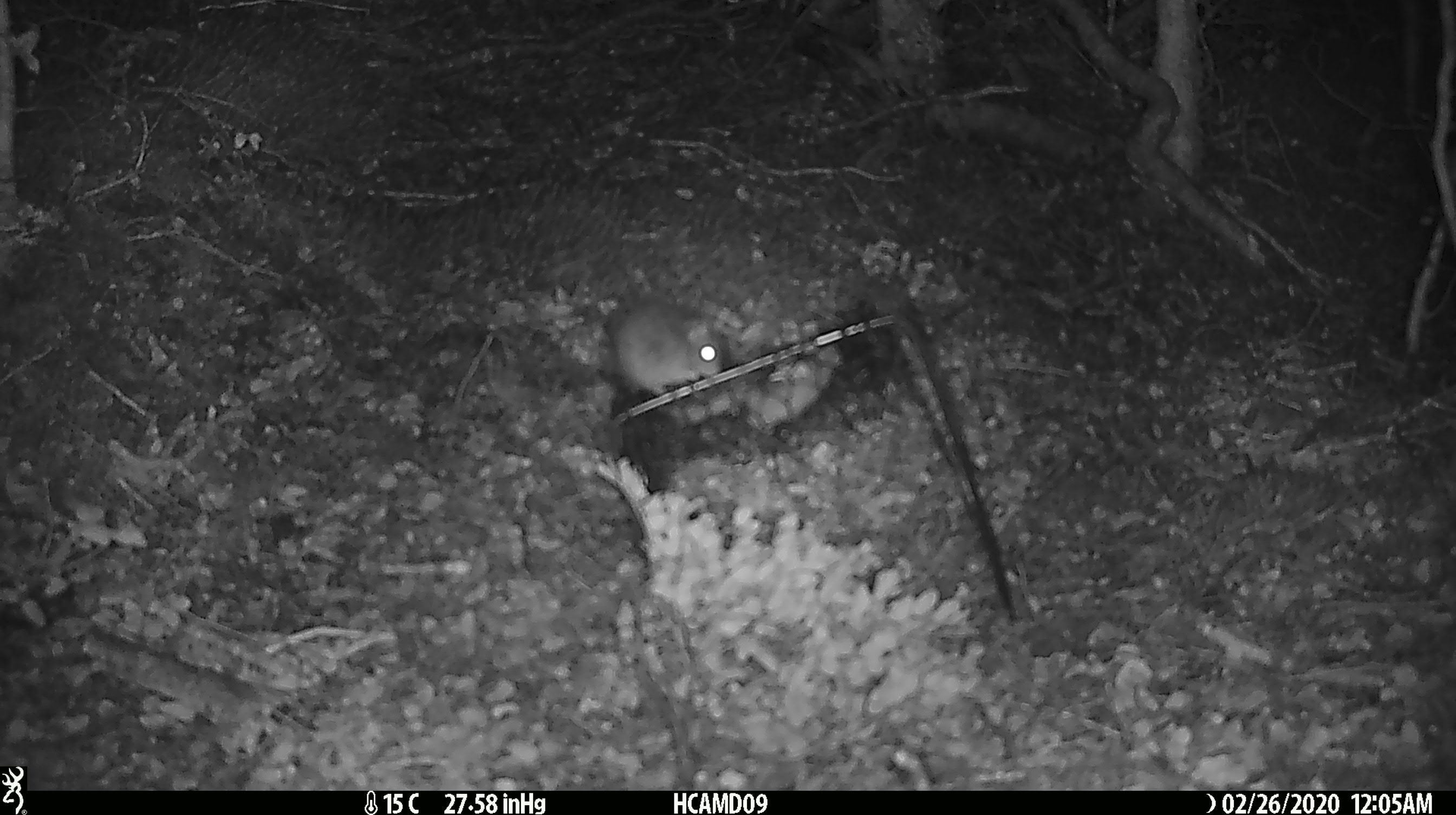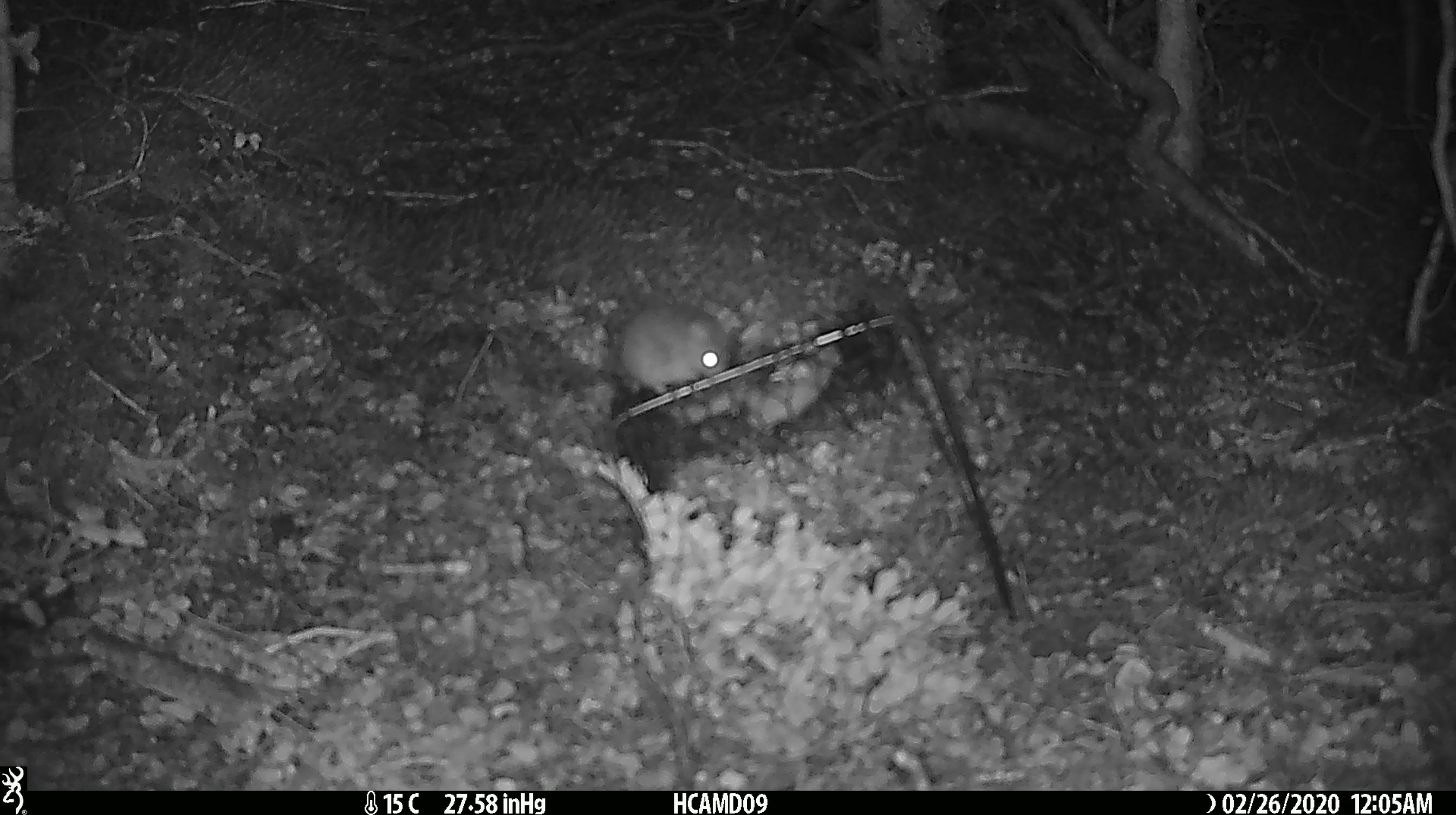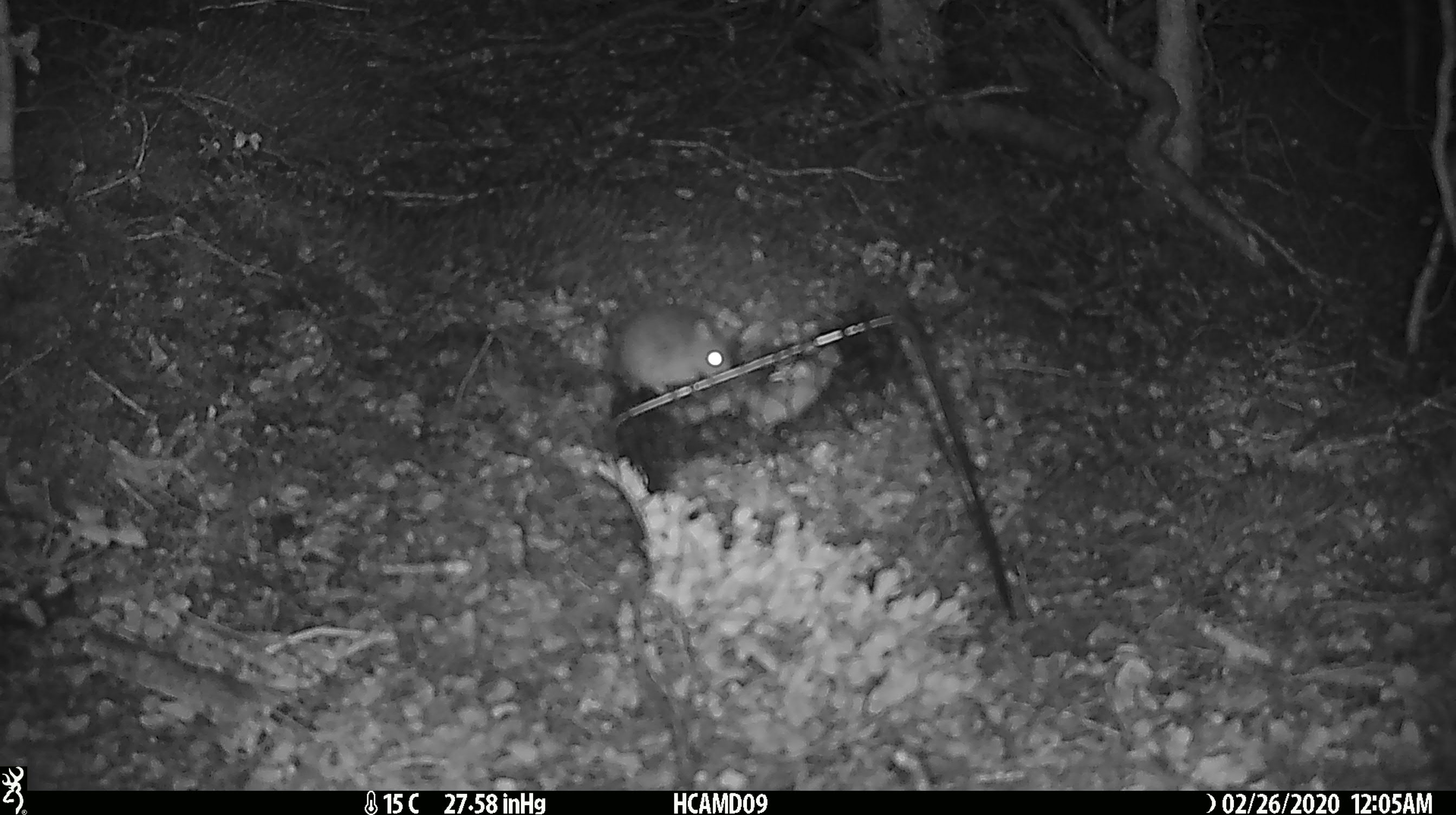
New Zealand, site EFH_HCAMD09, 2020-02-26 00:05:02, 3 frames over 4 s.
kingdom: Animalia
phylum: Chordata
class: Mammalia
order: Rodentia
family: Muridae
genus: Mus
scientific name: Mus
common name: mouse